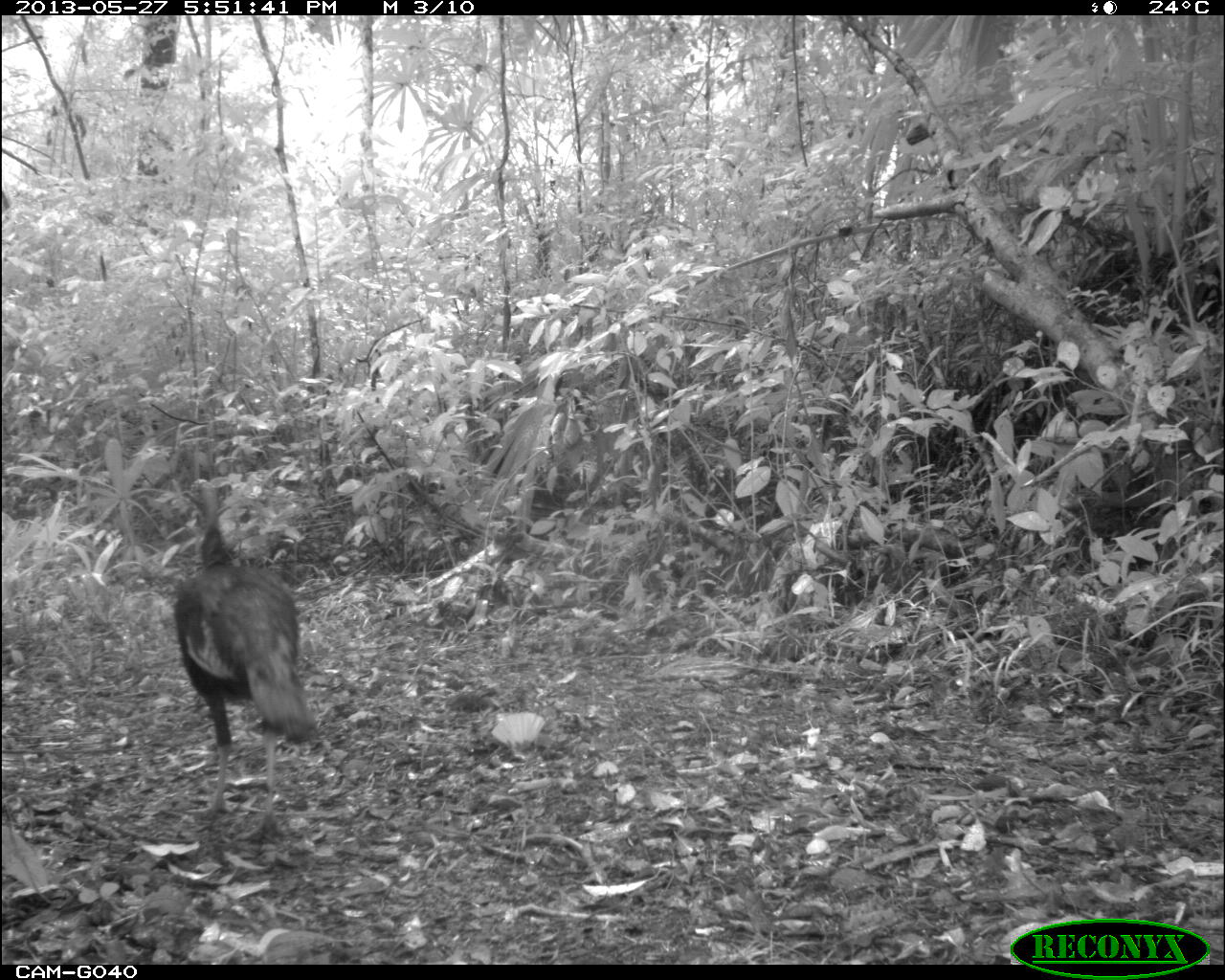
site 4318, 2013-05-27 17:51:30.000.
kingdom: Animalia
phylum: Chordata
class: Aves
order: Galliformes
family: Phasianidae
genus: Meleagris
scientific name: Meleagris ocellata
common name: ocellated turkey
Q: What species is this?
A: Meleagris ocellata (ocellated turkey).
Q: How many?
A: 1.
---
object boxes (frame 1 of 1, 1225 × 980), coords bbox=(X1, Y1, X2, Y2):
meleagris ocellata: bbox=(169, 476, 324, 821)